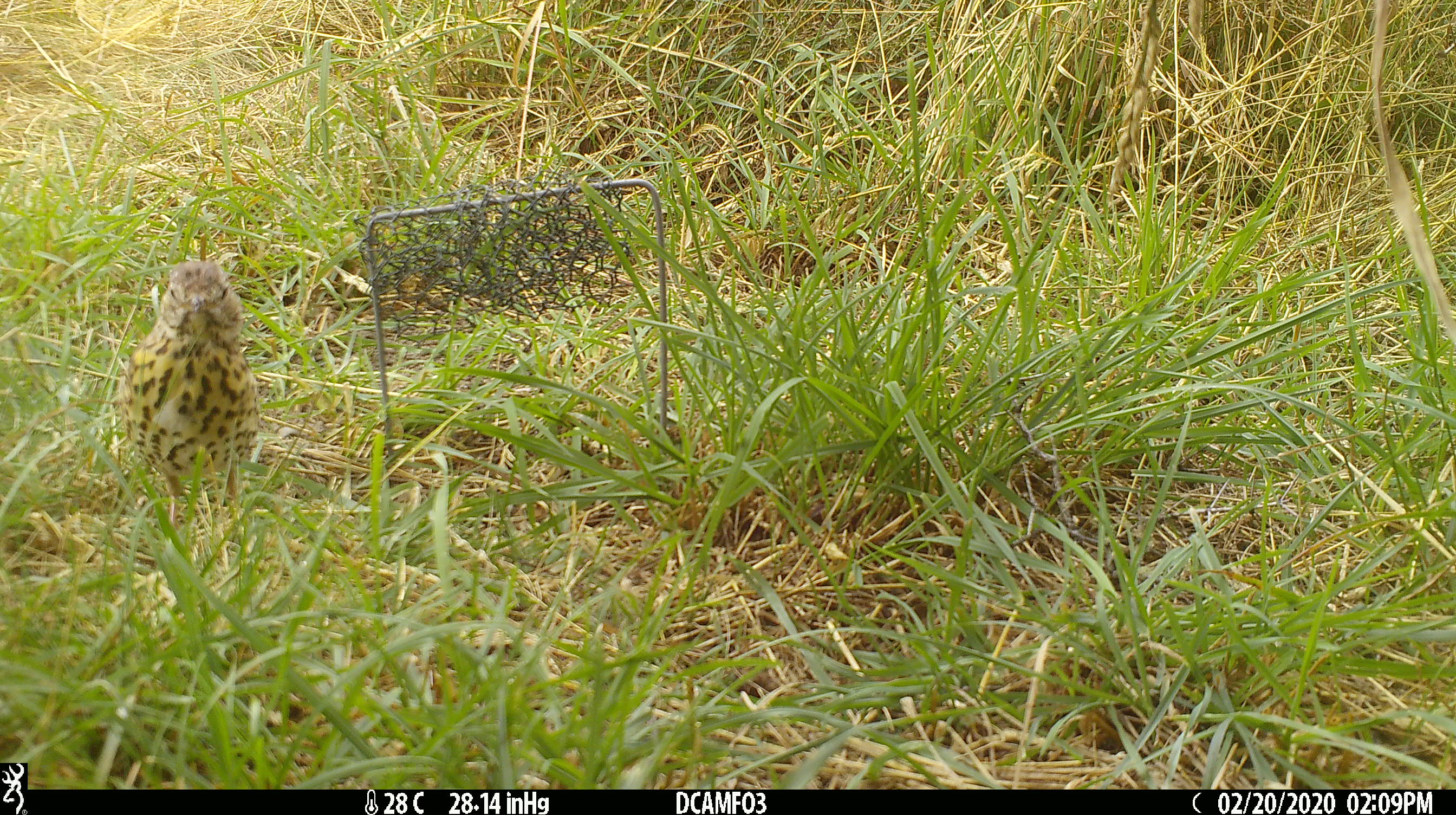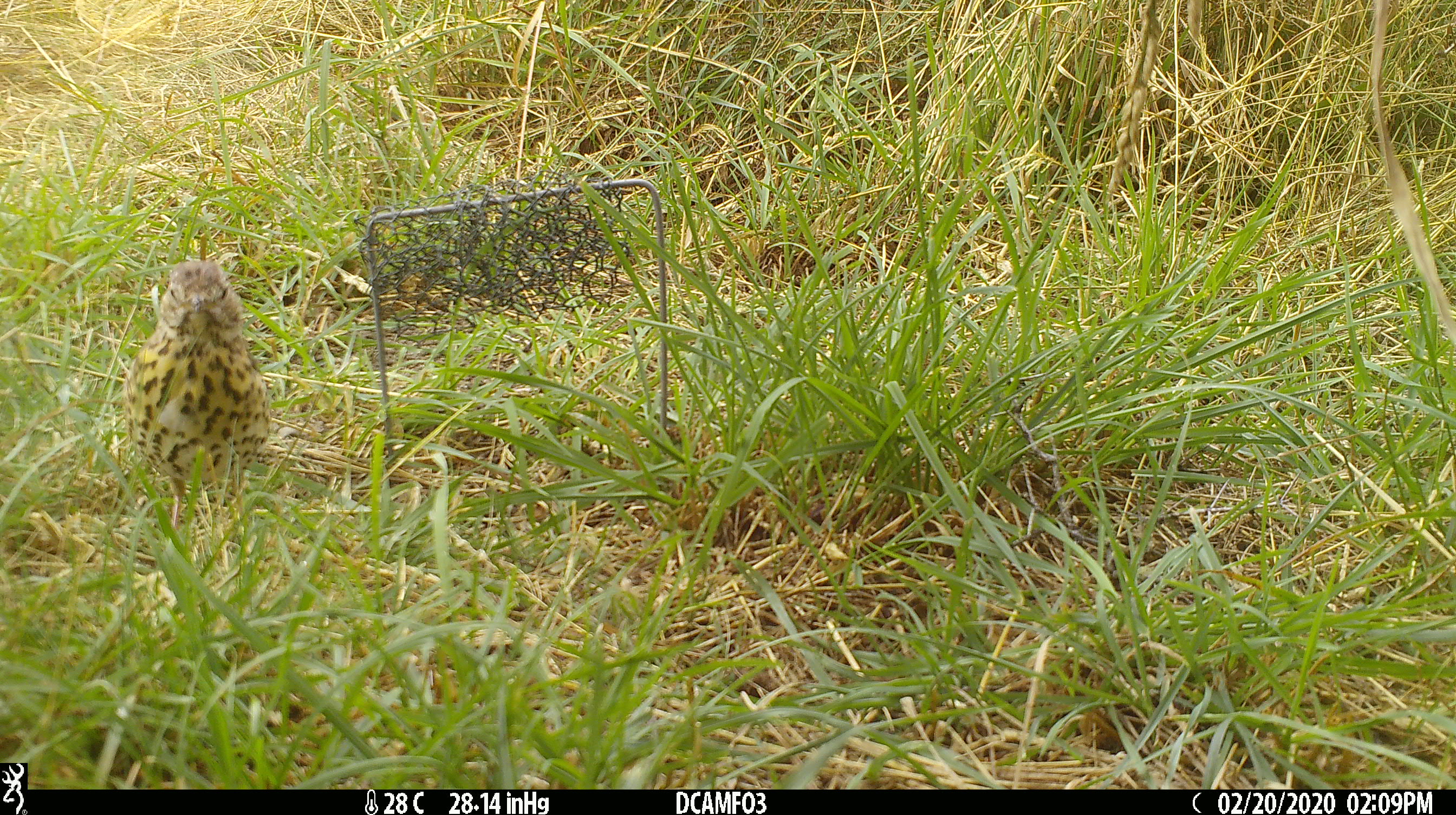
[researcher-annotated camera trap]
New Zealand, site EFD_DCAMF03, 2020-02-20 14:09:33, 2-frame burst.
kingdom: Animalia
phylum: Chordata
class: Aves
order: Passeriformes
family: Turdidae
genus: Turdus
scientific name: Turdus philomelos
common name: song thrush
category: thrush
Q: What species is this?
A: Thrush (song thrush) (Turdus philomelos).